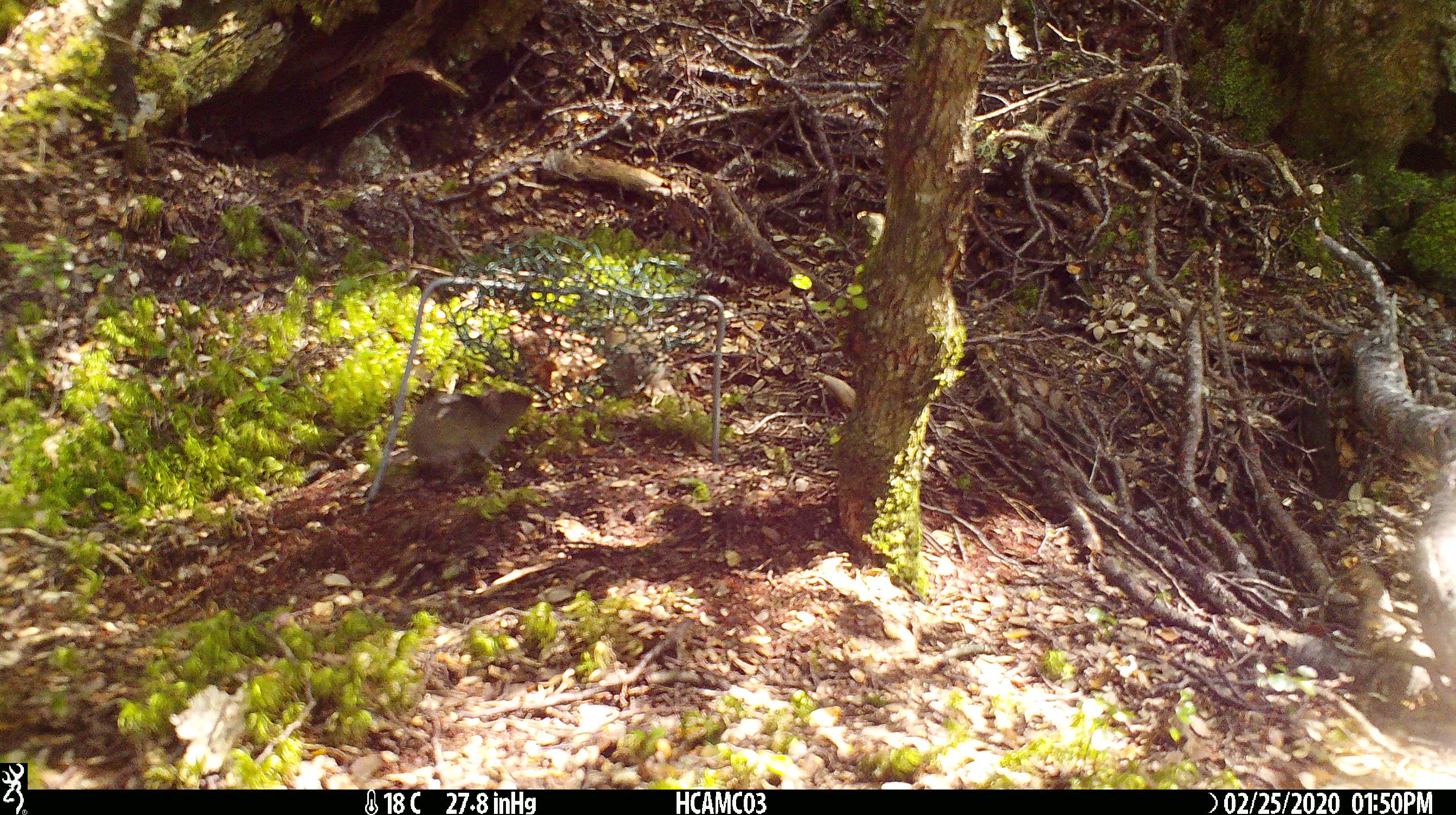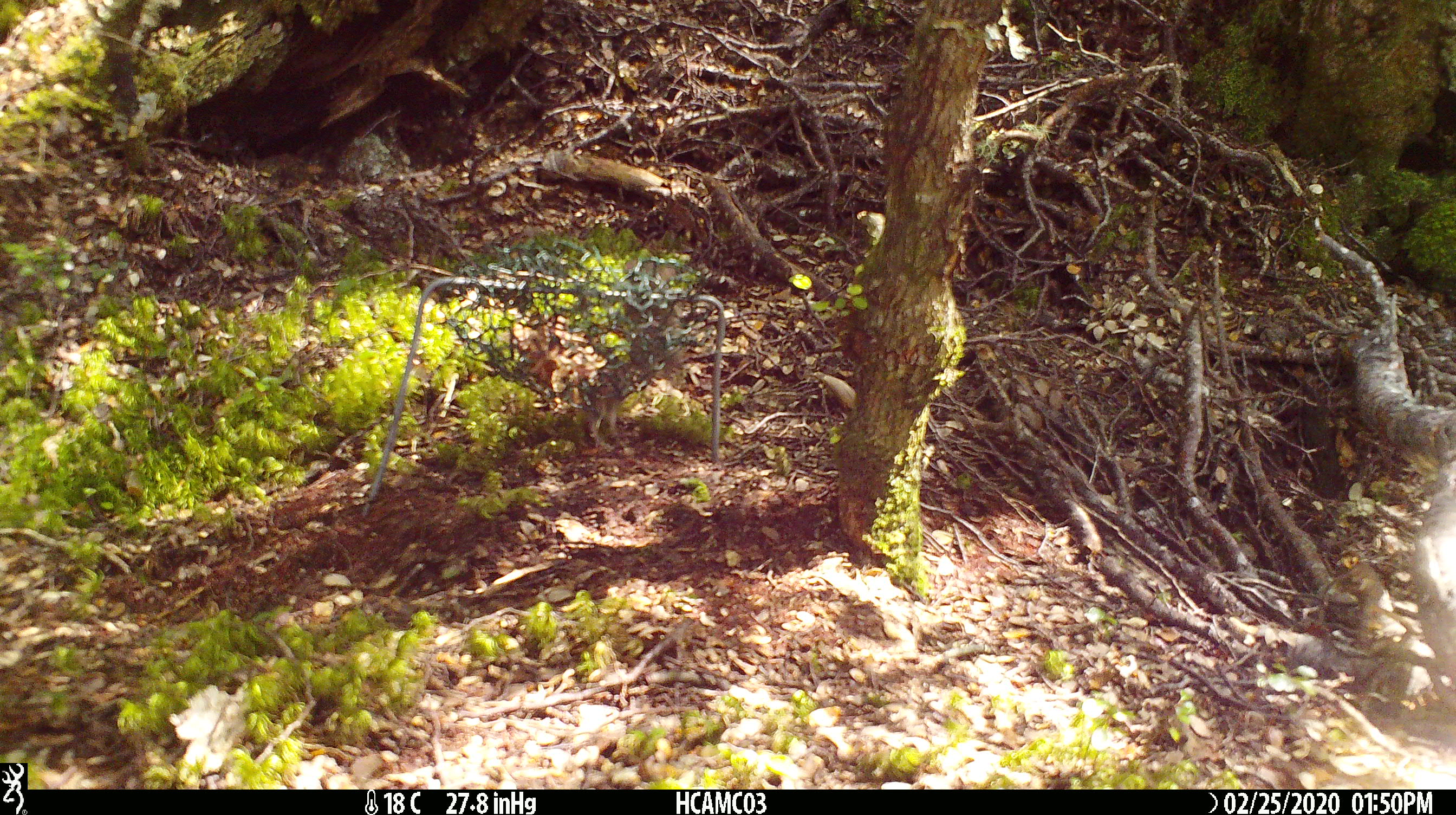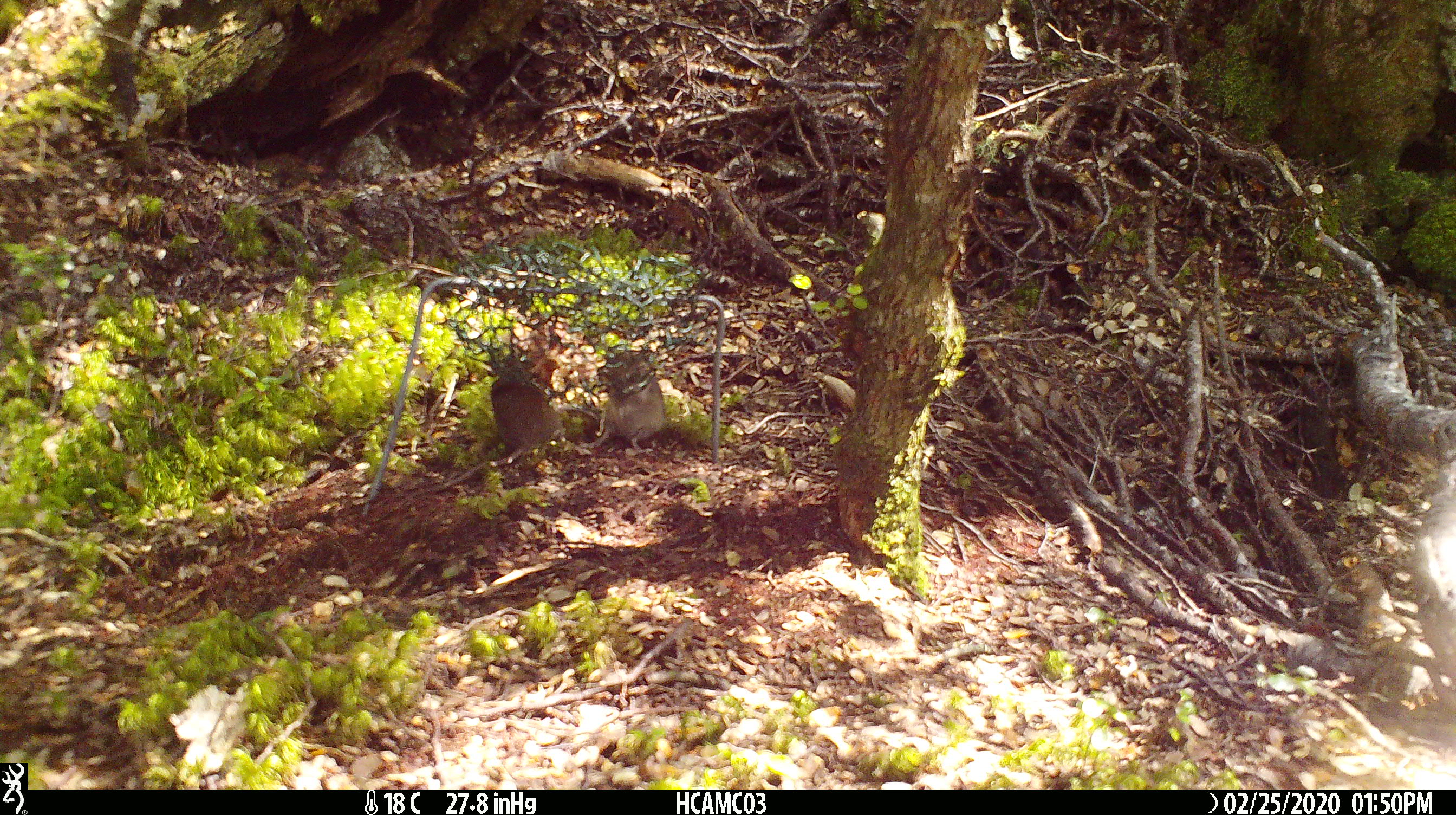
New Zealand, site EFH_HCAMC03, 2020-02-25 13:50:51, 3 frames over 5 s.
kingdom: Animalia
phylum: Chordata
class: Mammalia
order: Rodentia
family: Muridae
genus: Mus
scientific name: Mus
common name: mouse